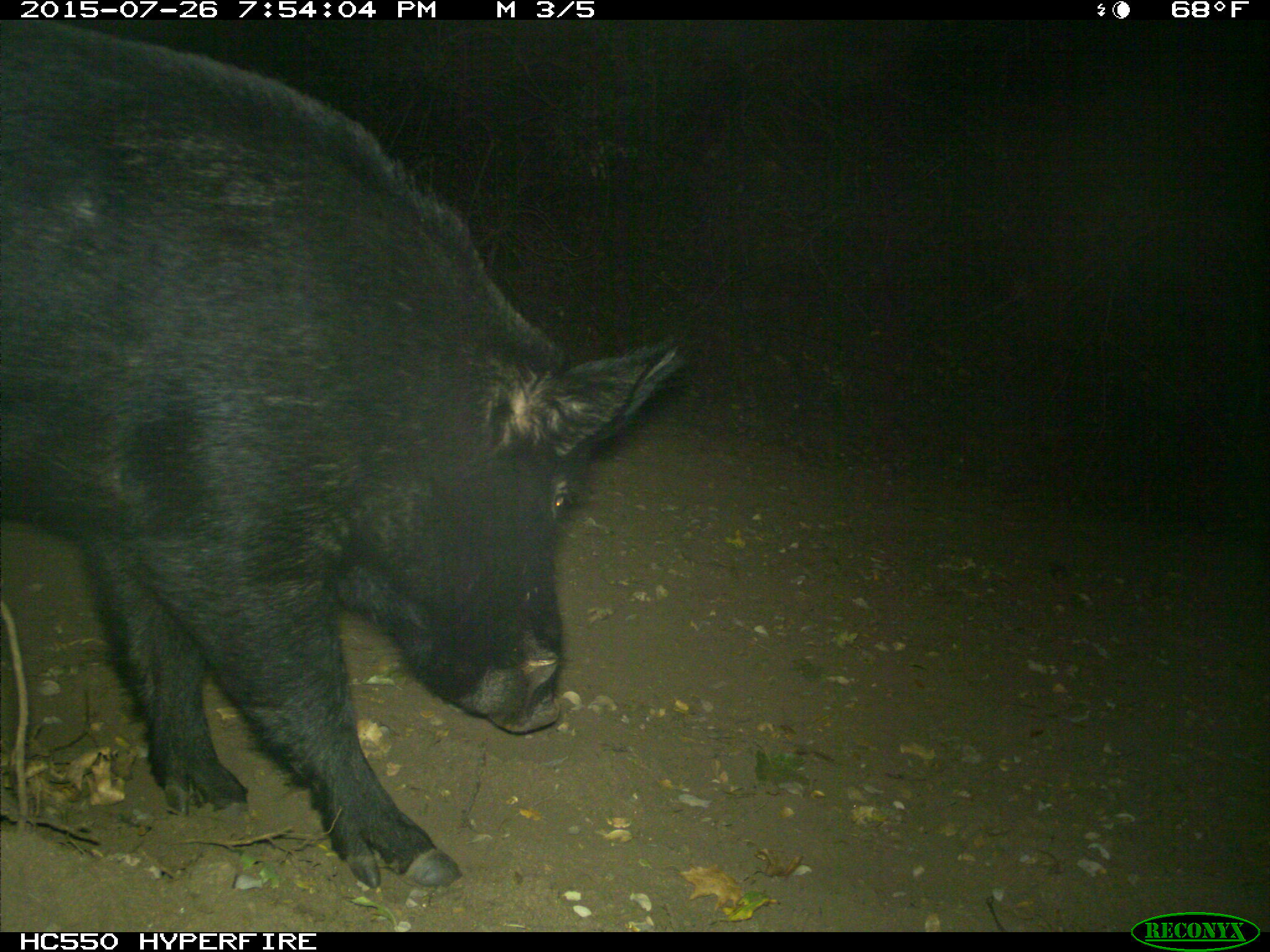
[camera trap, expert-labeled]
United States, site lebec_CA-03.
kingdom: Animalia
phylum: Chordata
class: Mammalia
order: Artiodactyla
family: Suidae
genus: Sus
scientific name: Sus scrofa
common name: wild boar